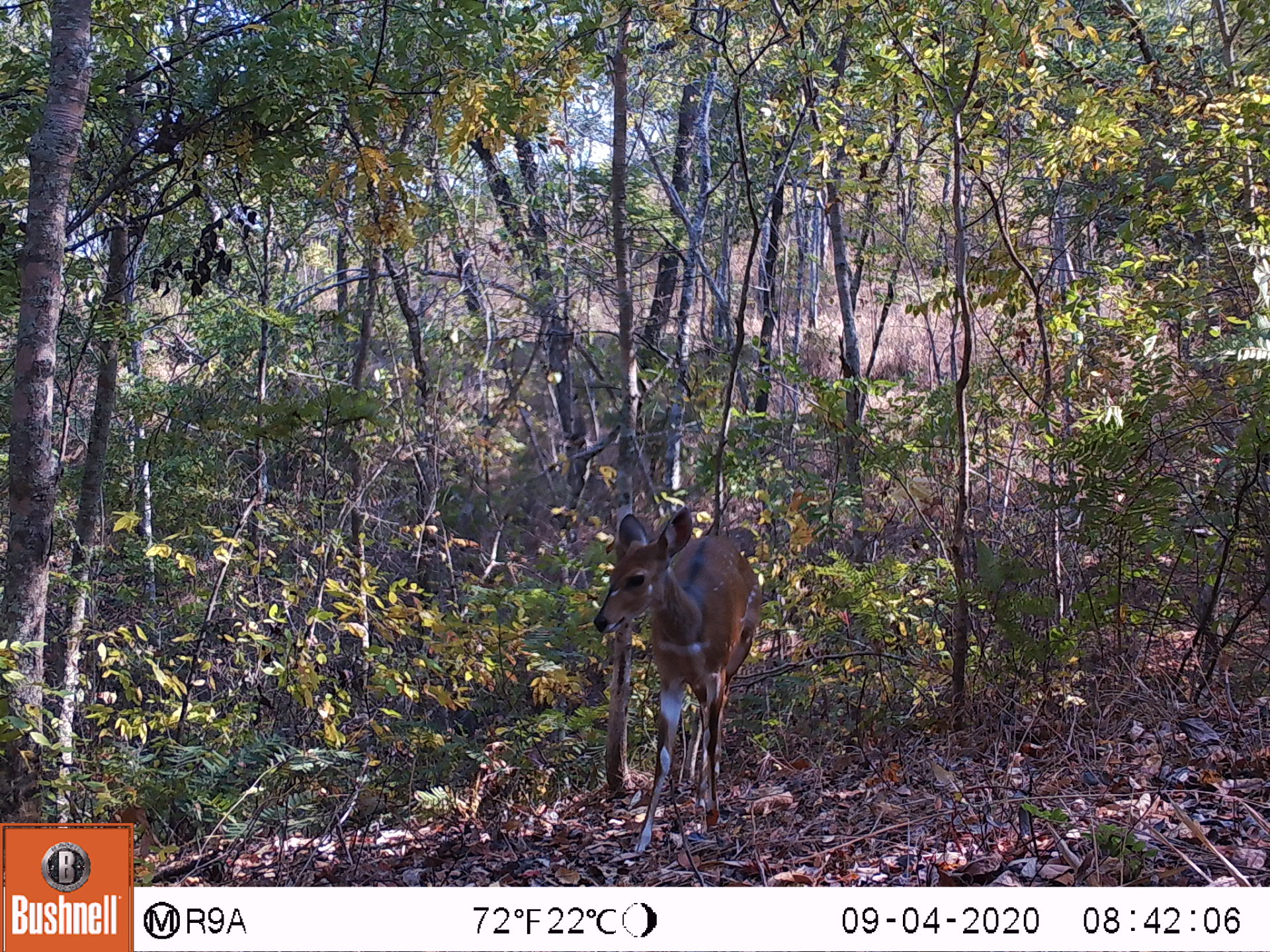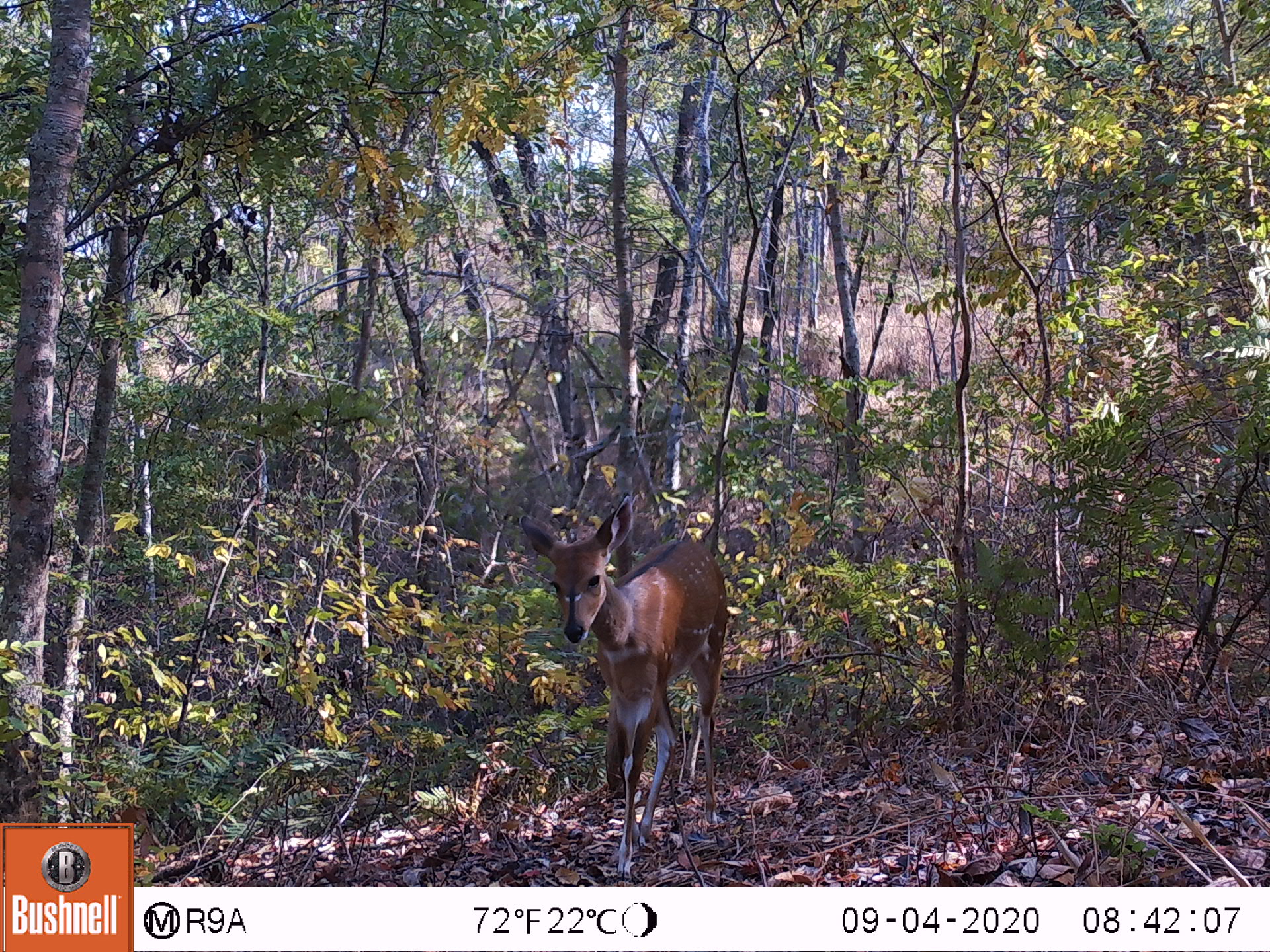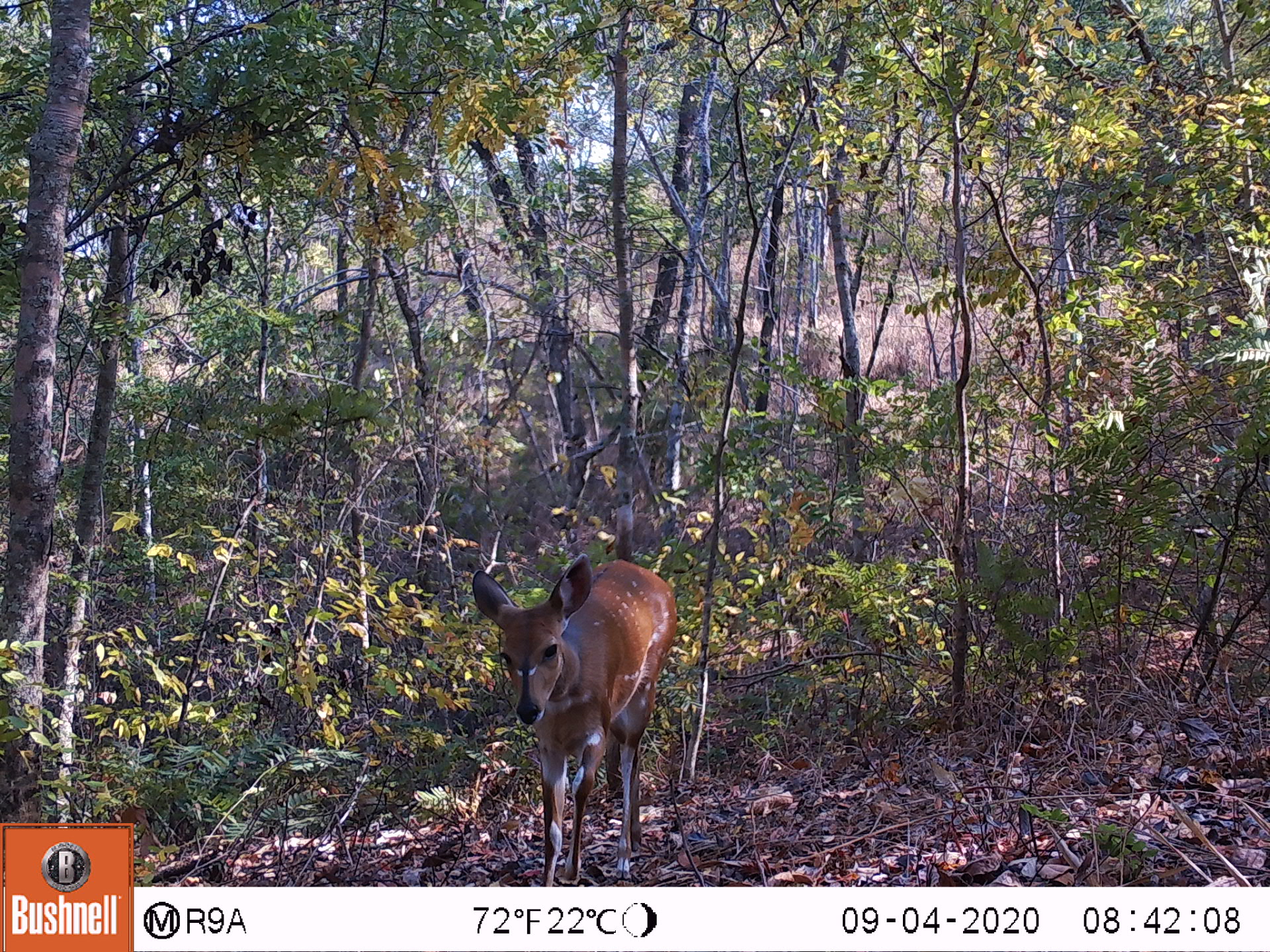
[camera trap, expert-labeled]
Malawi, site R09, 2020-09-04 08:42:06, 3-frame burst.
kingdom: Animalia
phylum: Chordata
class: Mammalia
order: Artiodactyla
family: Bovidae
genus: Tragelaphus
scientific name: Tragelaphus sylvaticus sylvaticus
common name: cape bushbuck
Cape bushbuck (Tragelaphus sylvaticus sylvaticus), count 1.